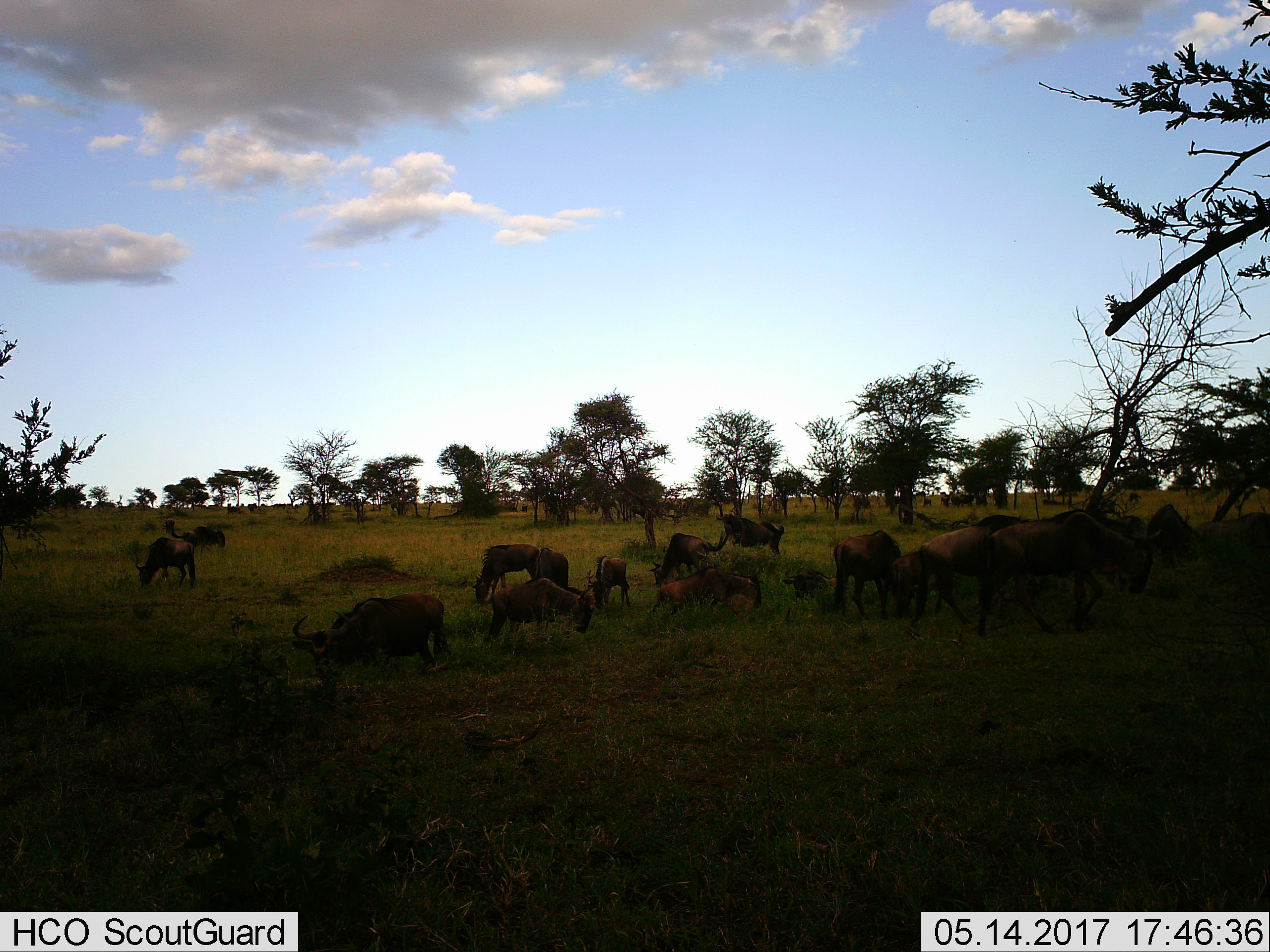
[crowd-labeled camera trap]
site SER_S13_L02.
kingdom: Animalia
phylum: Chordata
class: Mammalia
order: Artiodactyla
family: Bovidae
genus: Connochaetes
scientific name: Connochaetes taurinus taurinus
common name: blue wildebeest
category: wildebeestblue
Wildebeestblue (blue wildebeest) (Connochaetes taurinus taurinus), count 11-50. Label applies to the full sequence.